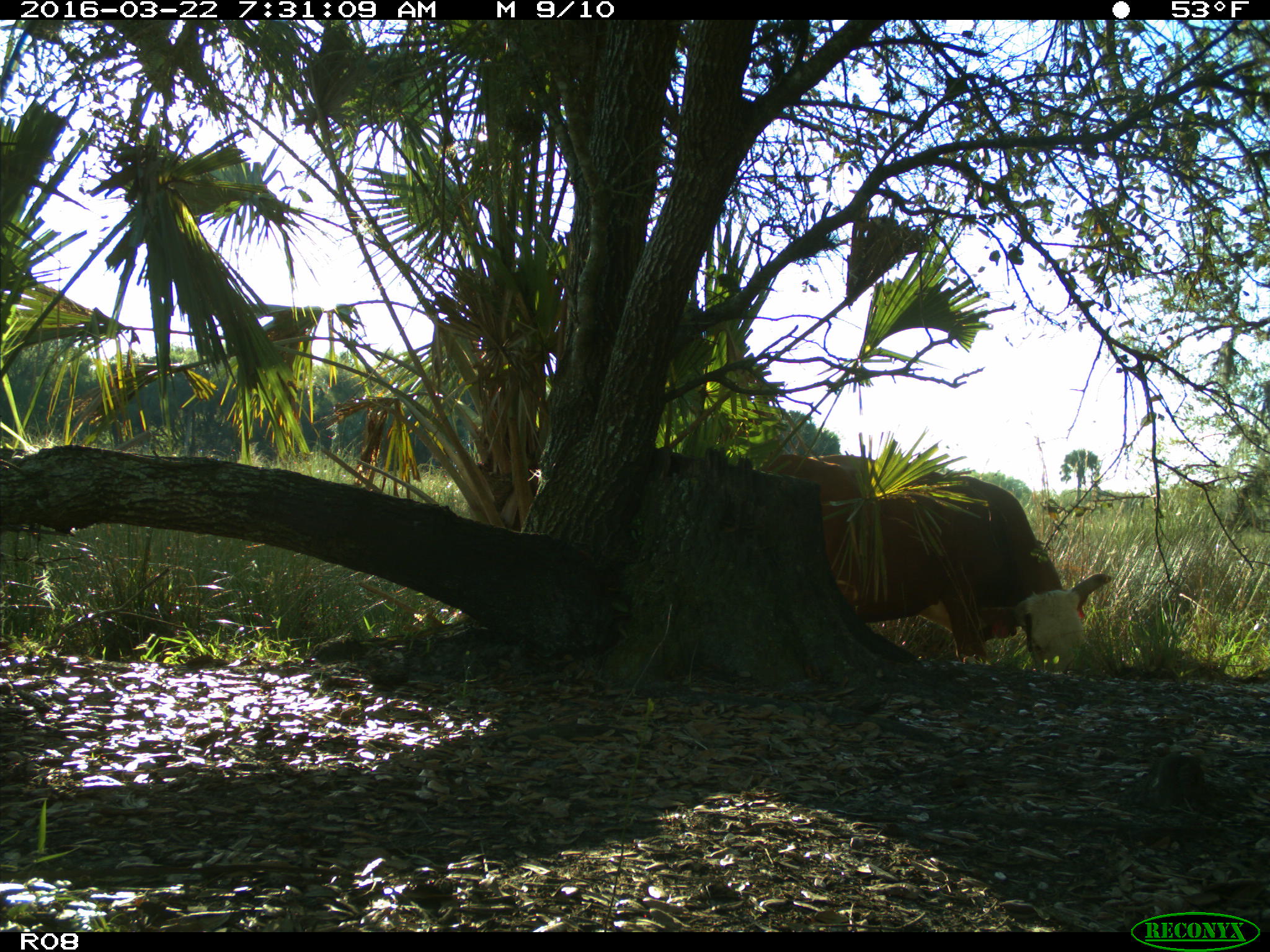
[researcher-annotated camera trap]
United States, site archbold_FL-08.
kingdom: Animalia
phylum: Chordata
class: Mammalia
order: Artiodactyla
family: Bovidae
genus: Bos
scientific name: Bos taurus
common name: domestic cow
Bos taurus (domestic cow).